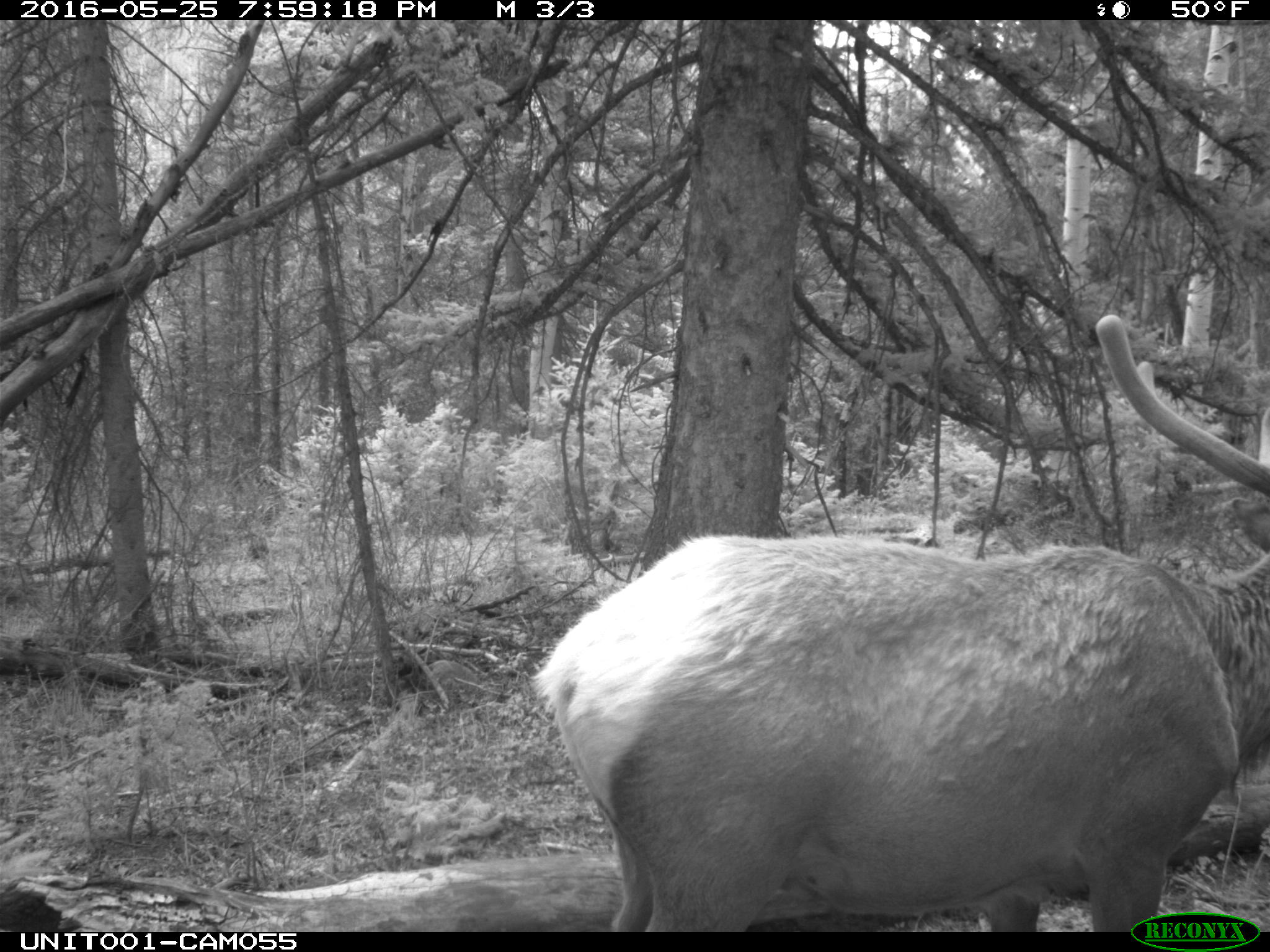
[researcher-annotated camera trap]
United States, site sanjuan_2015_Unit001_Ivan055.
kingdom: Animalia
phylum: Chordata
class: Mammalia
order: Artiodactyla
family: Cervidae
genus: Cervus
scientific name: Cervus elaphus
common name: red deer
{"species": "Cervus elaphus (red deer)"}